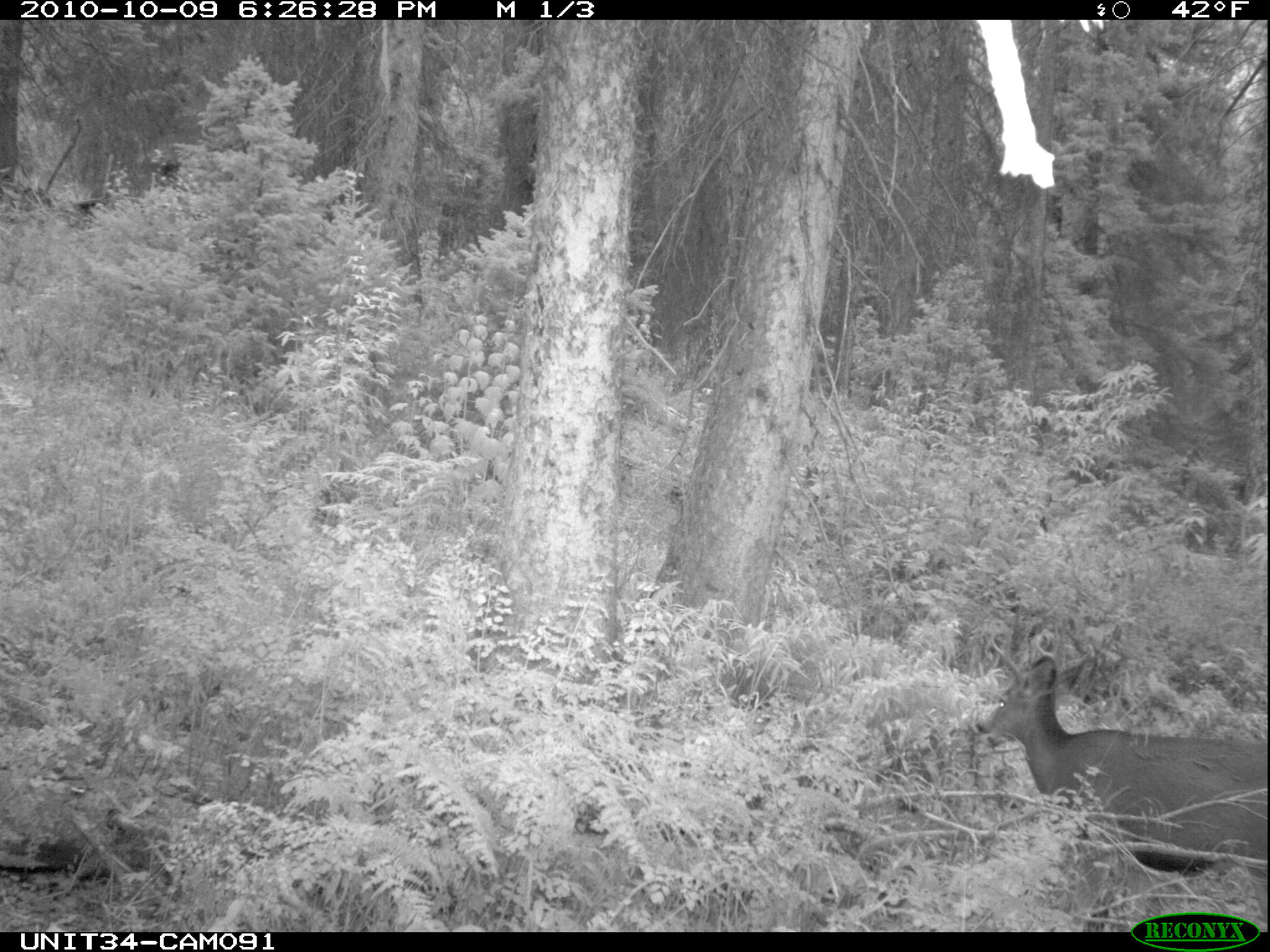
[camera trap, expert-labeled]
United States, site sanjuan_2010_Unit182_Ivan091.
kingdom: Animalia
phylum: Chordata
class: Mammalia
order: Artiodactyla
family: Cervidae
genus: Odocoileus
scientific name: Odocoileus hemionus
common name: mule deer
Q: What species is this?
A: Odocoileus hemionus (mule deer).